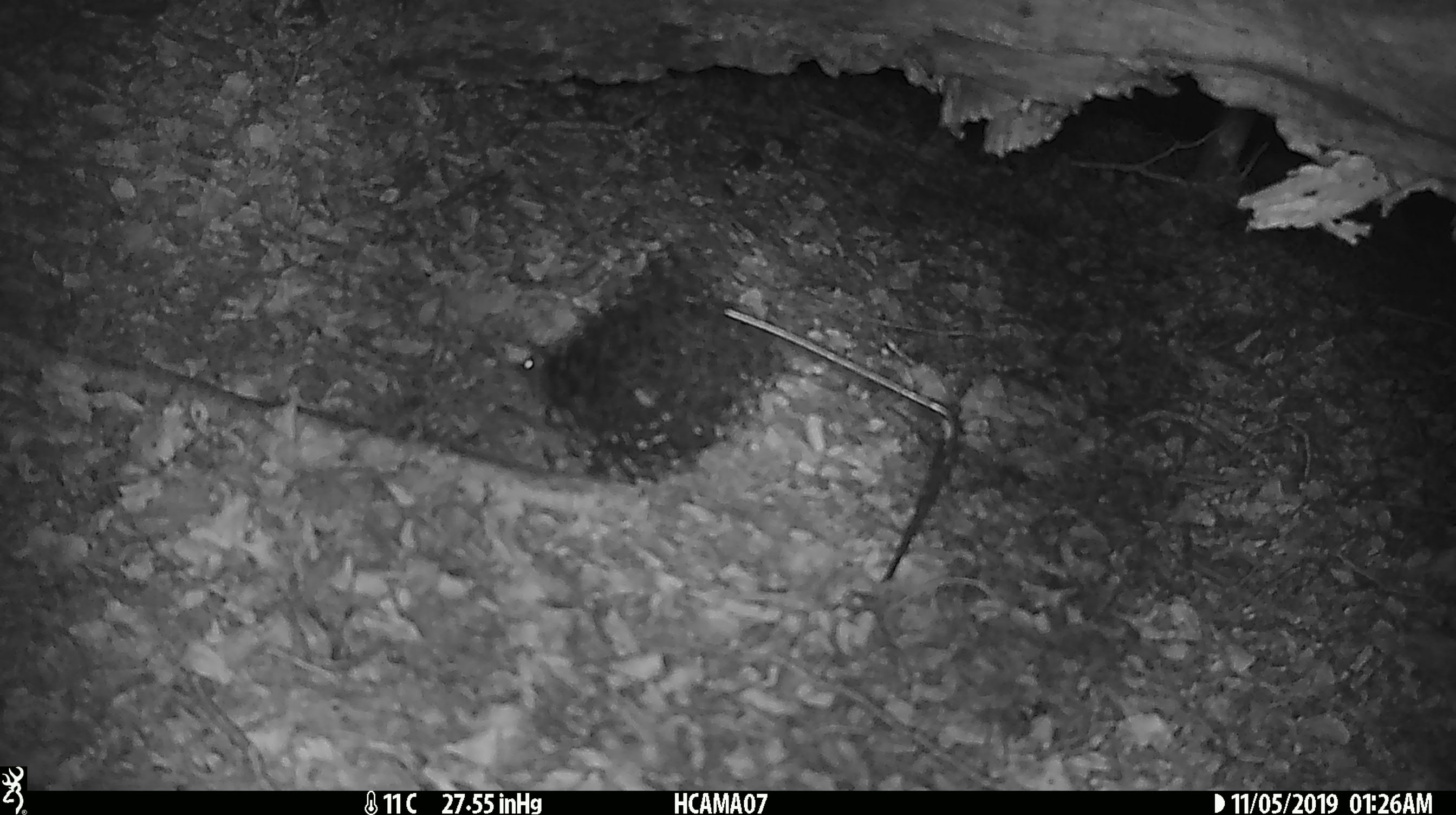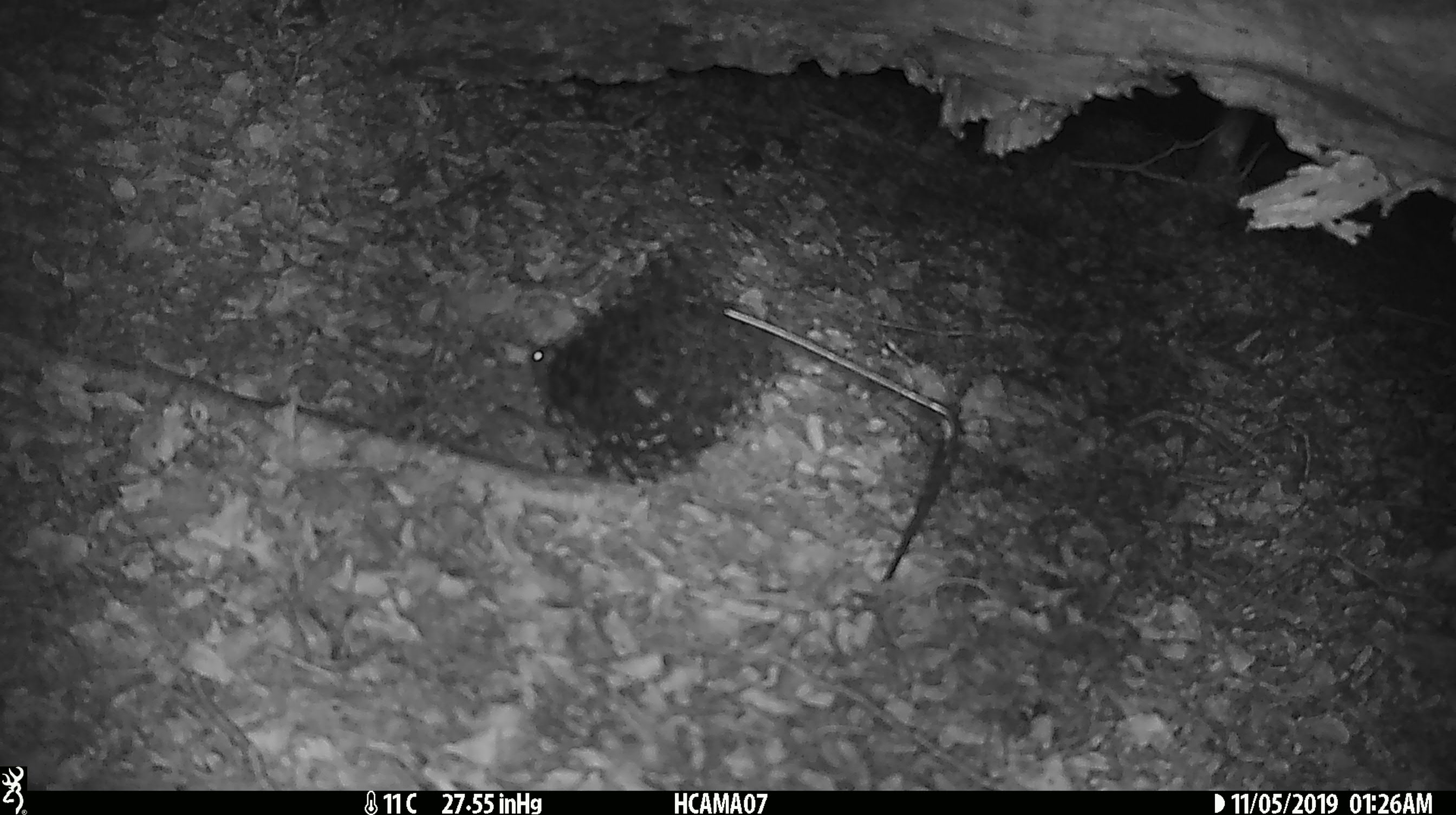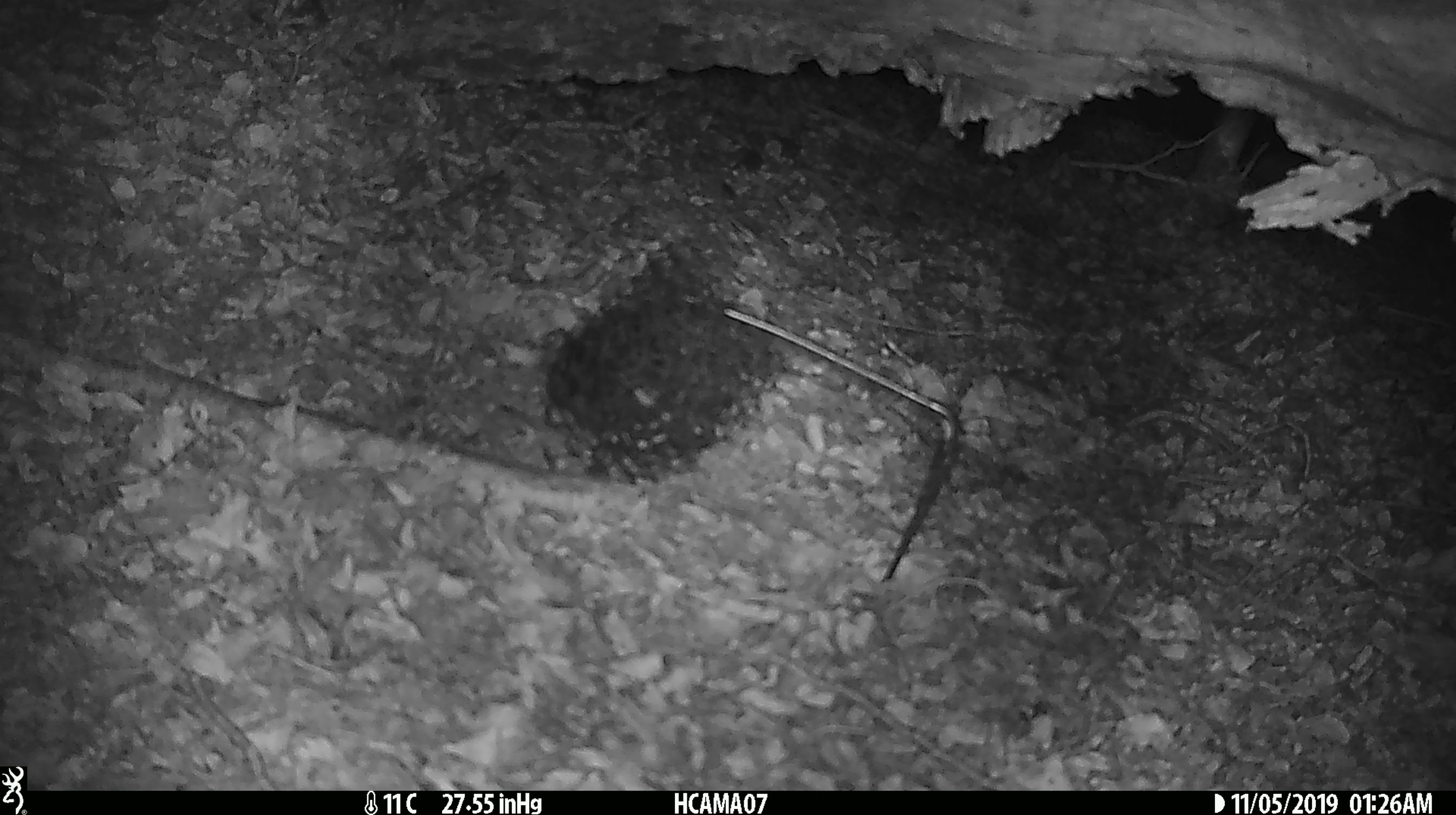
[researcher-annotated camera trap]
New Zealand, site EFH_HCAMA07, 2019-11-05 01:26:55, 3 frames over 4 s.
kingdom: Animalia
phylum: Chordata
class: Mammalia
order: Rodentia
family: Muridae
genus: Mus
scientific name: Mus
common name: mouse